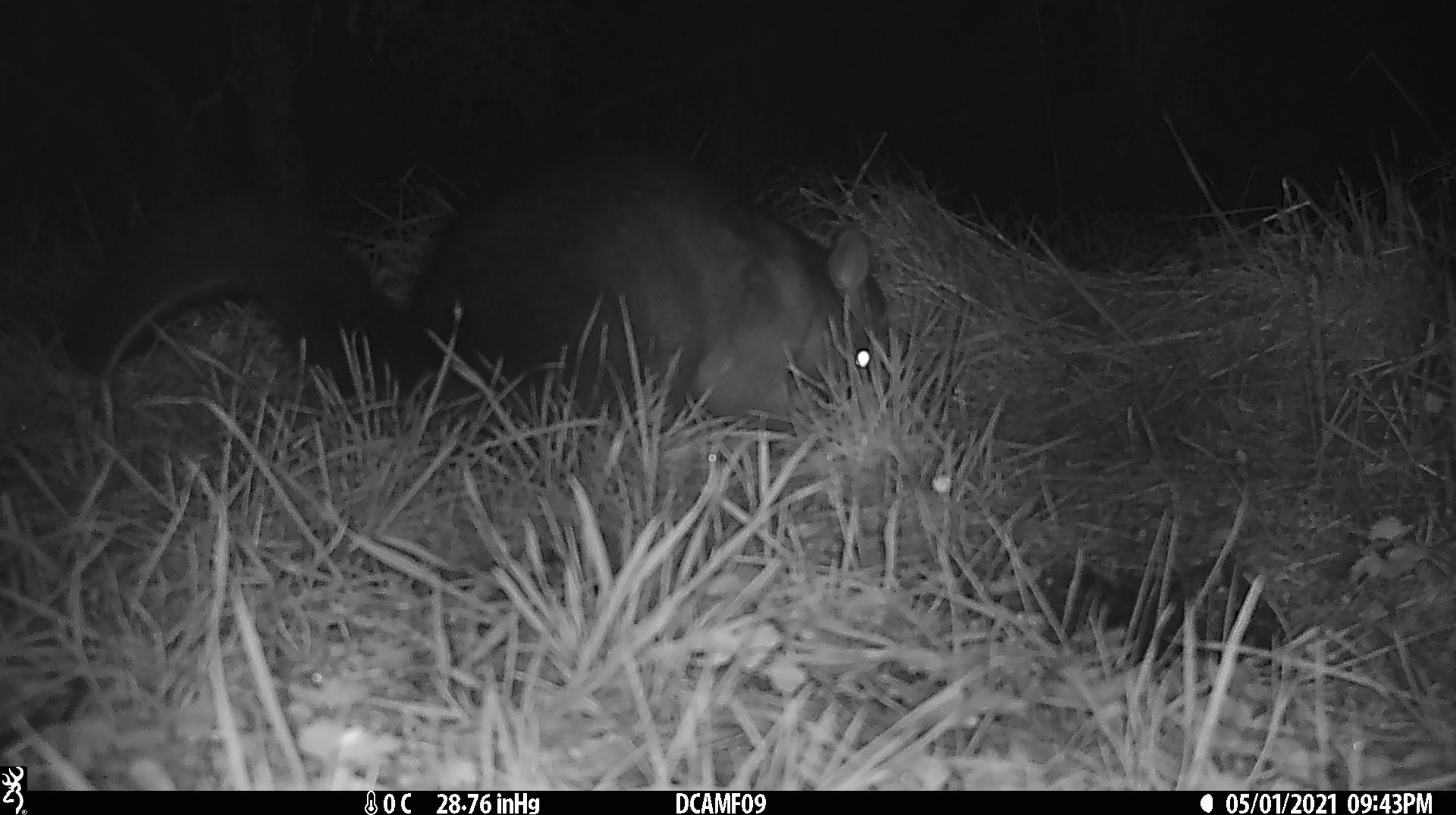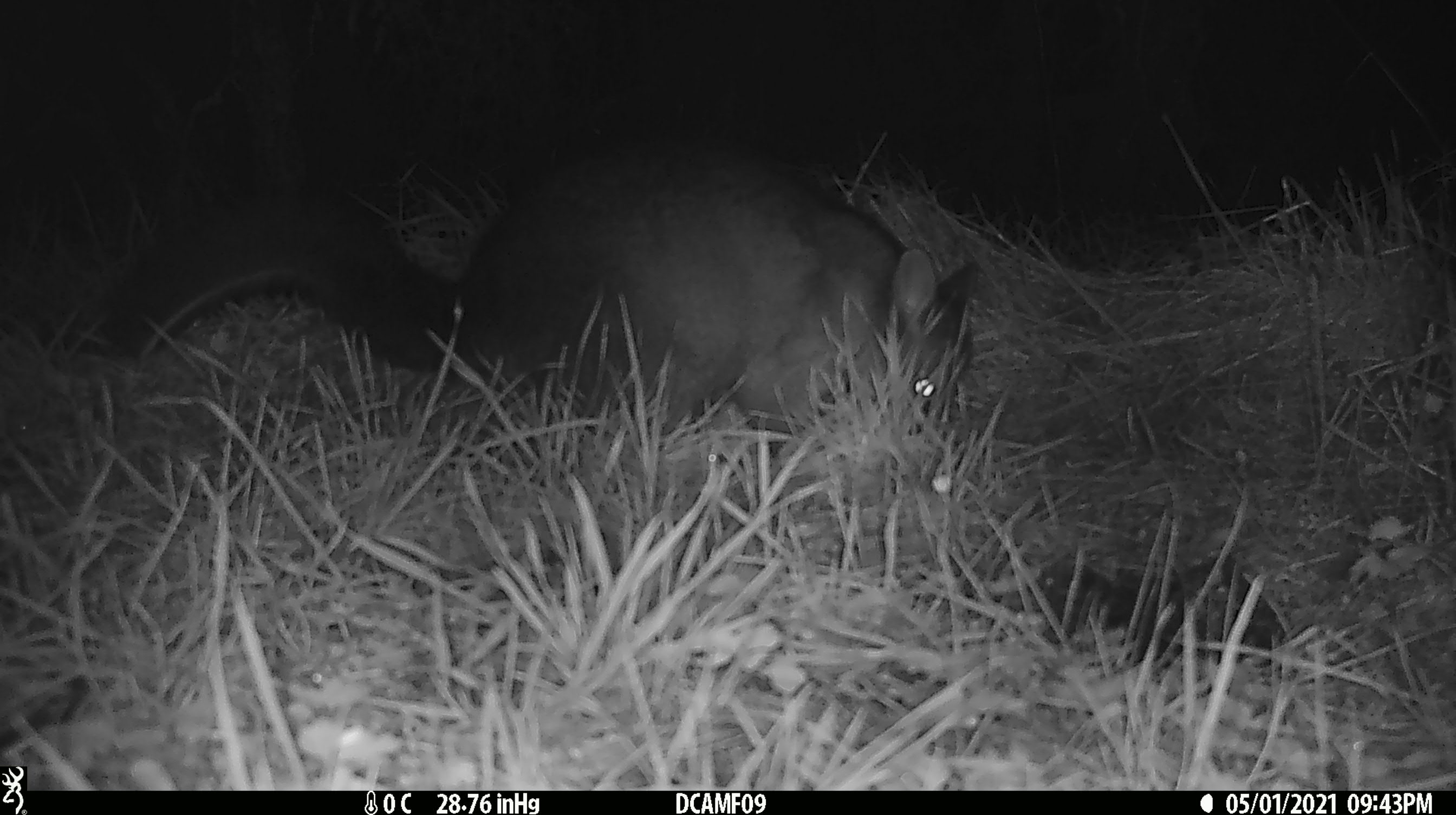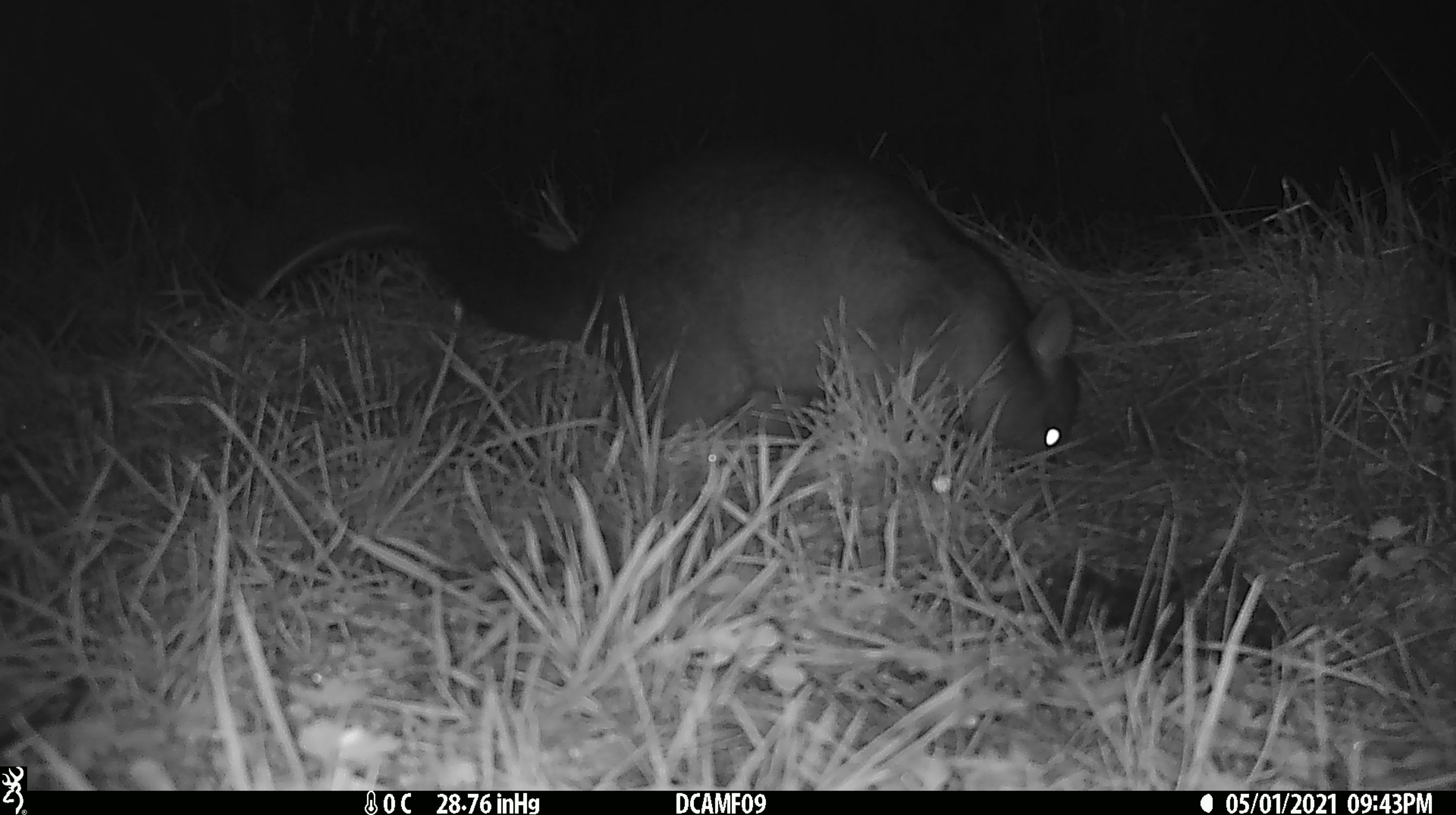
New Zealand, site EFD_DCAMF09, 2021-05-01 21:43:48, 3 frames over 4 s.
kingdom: Animalia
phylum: Chordata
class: Mammalia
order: Diprotodontia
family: Phalangeridae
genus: Trichosurus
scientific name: Trichosurus vulpecula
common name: common brushtail possum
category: possum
Possum (common brushtail possum) (Trichosurus vulpecula).